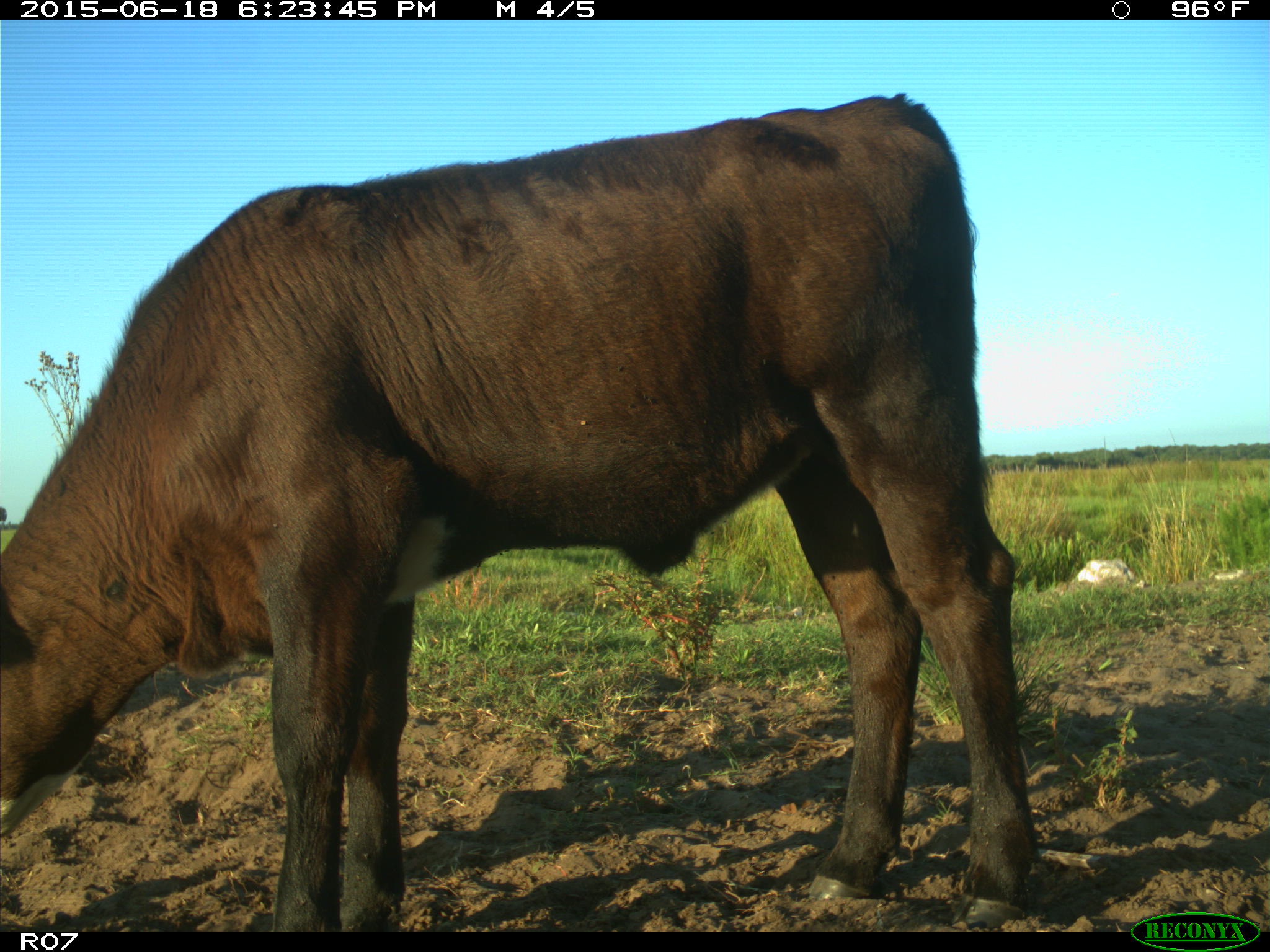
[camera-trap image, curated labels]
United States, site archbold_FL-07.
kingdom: Animalia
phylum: Chordata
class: Mammalia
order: Artiodactyla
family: Bovidae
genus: Bos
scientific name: Bos taurus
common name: domestic cow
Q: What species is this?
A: Bos taurus (domestic cow).